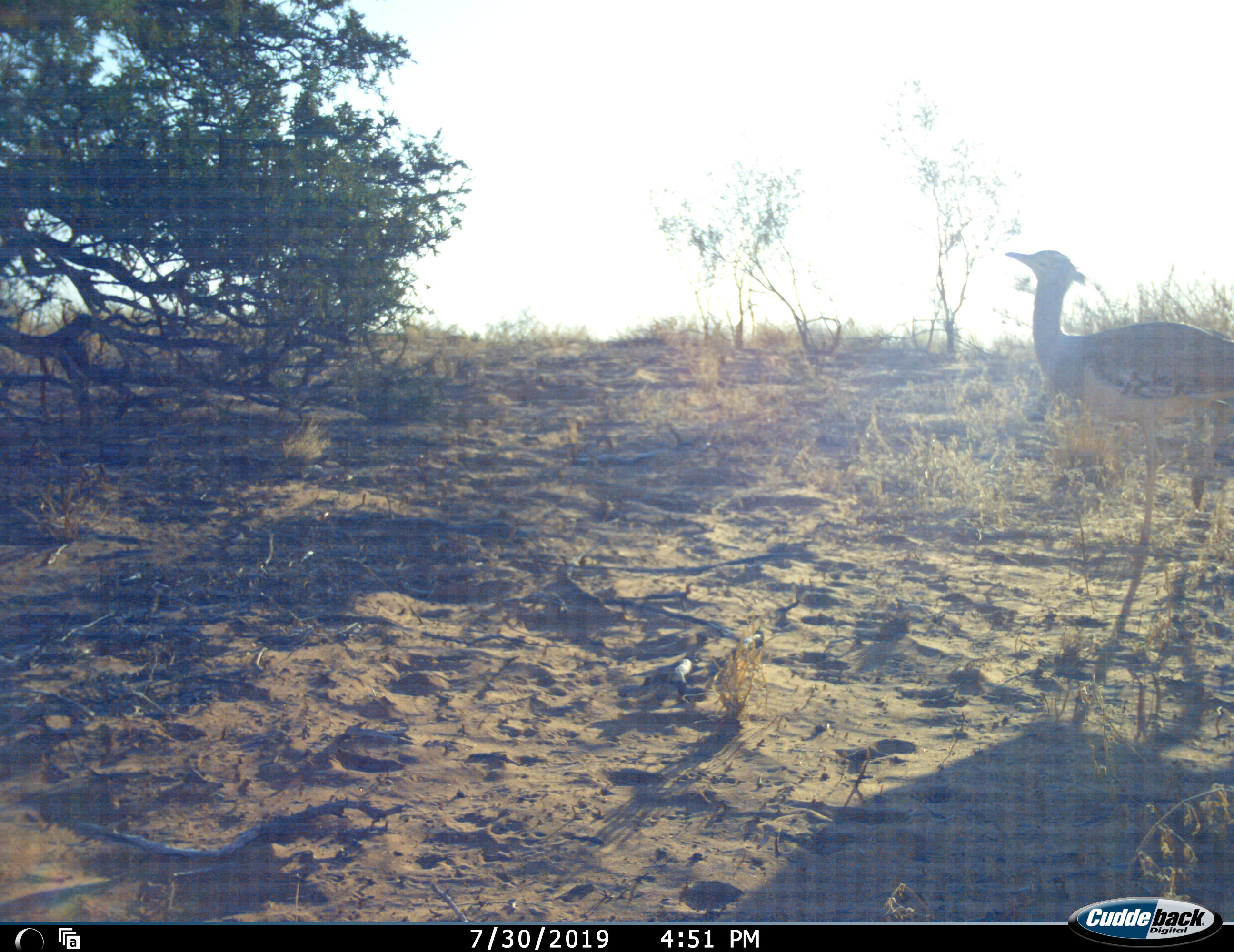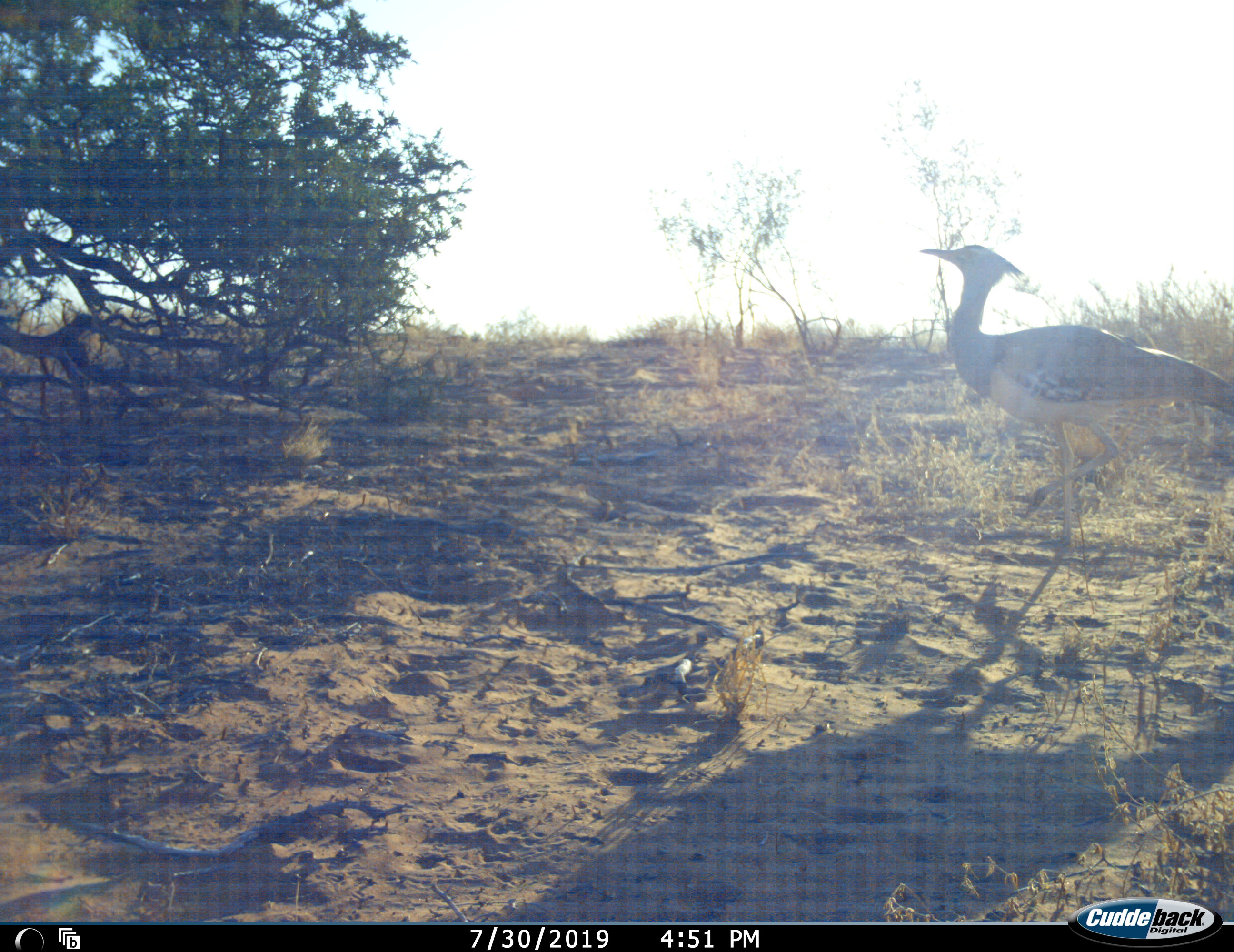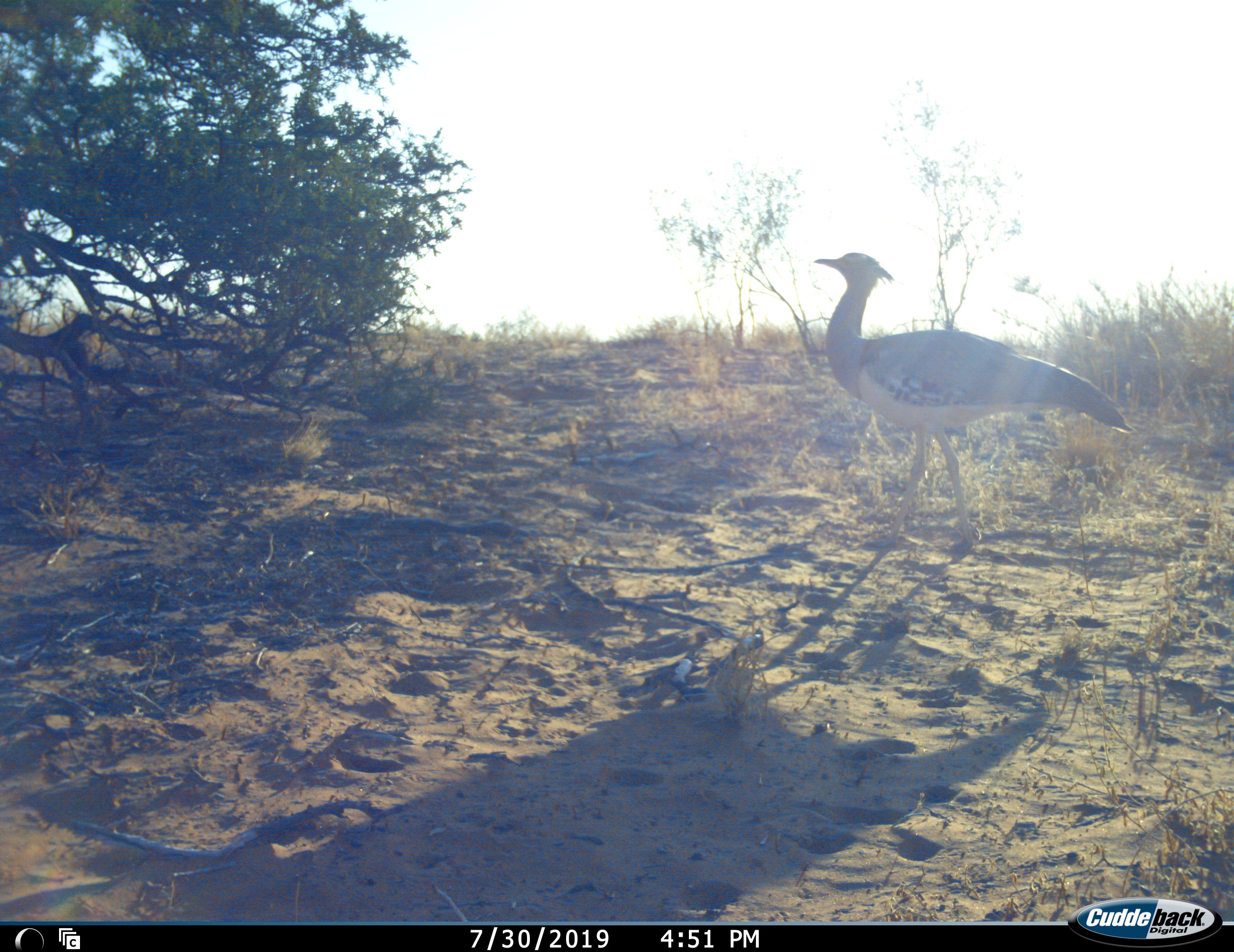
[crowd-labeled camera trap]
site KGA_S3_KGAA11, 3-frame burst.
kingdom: Animalia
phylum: Chordata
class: Aves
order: Otidiformes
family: Otididae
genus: Ardeotis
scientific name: Ardeotis kori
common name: kori bustard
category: bustardkori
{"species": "bustardkori (kori bustard) (Ardeotis kori)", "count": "1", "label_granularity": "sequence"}